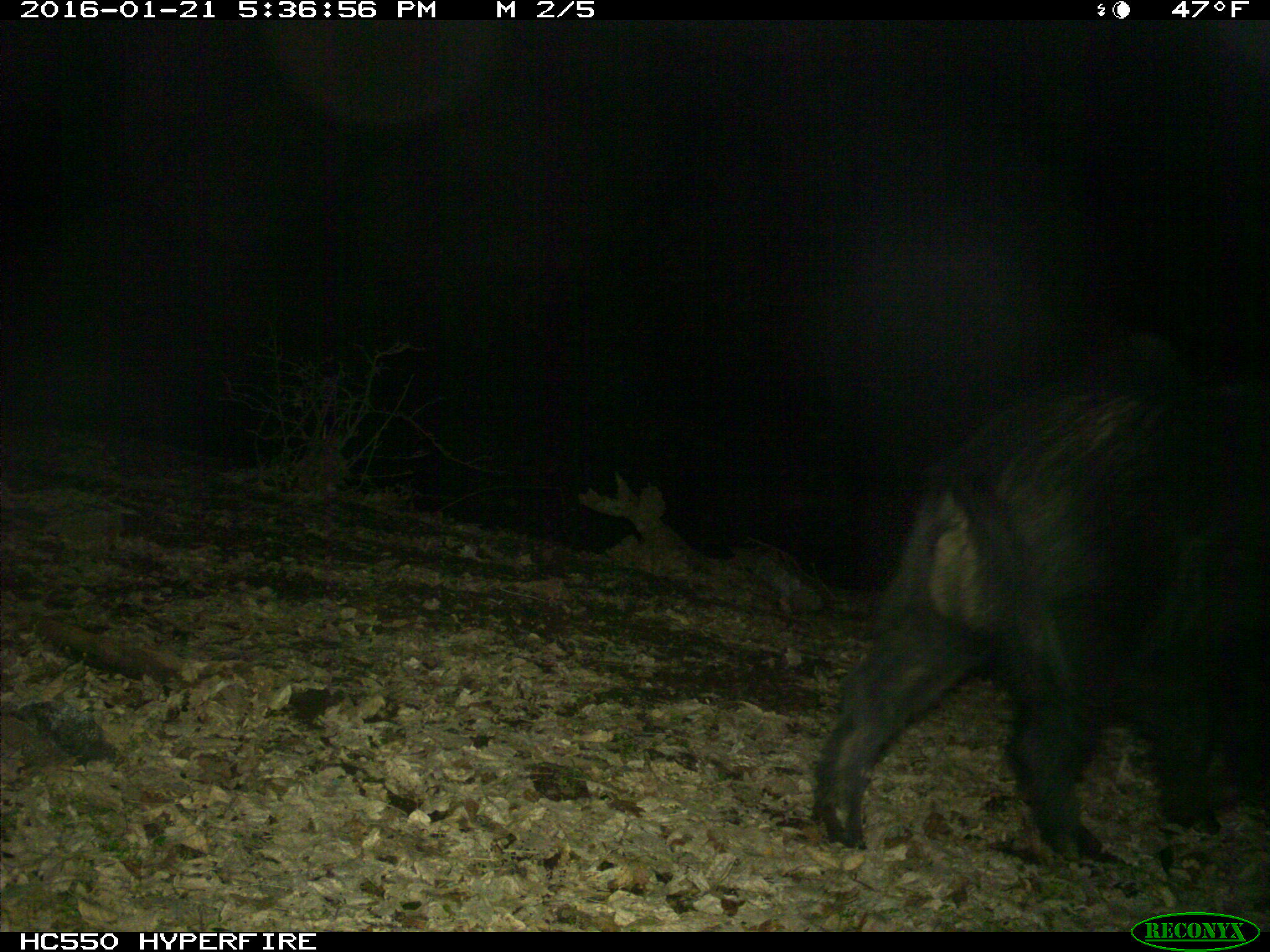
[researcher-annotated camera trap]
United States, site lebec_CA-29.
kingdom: Animalia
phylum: Chordata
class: Mammalia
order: Artiodactyla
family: Suidae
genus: Sus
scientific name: Sus scrofa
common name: wild boar